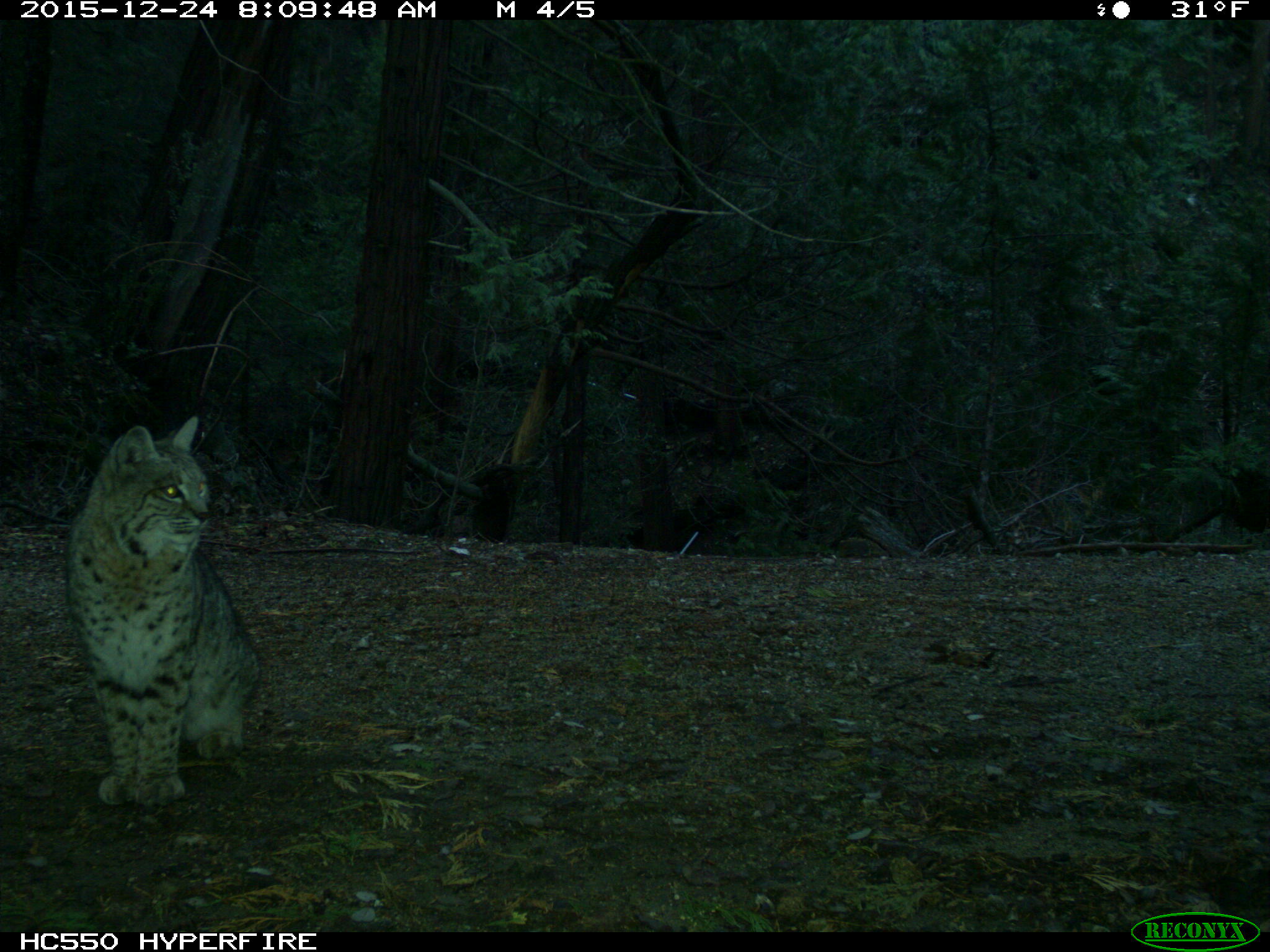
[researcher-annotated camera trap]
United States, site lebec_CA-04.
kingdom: Animalia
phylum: Chordata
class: Mammalia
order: Carnivora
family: Felidae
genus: Lynx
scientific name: Lynx rufus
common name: bobcat